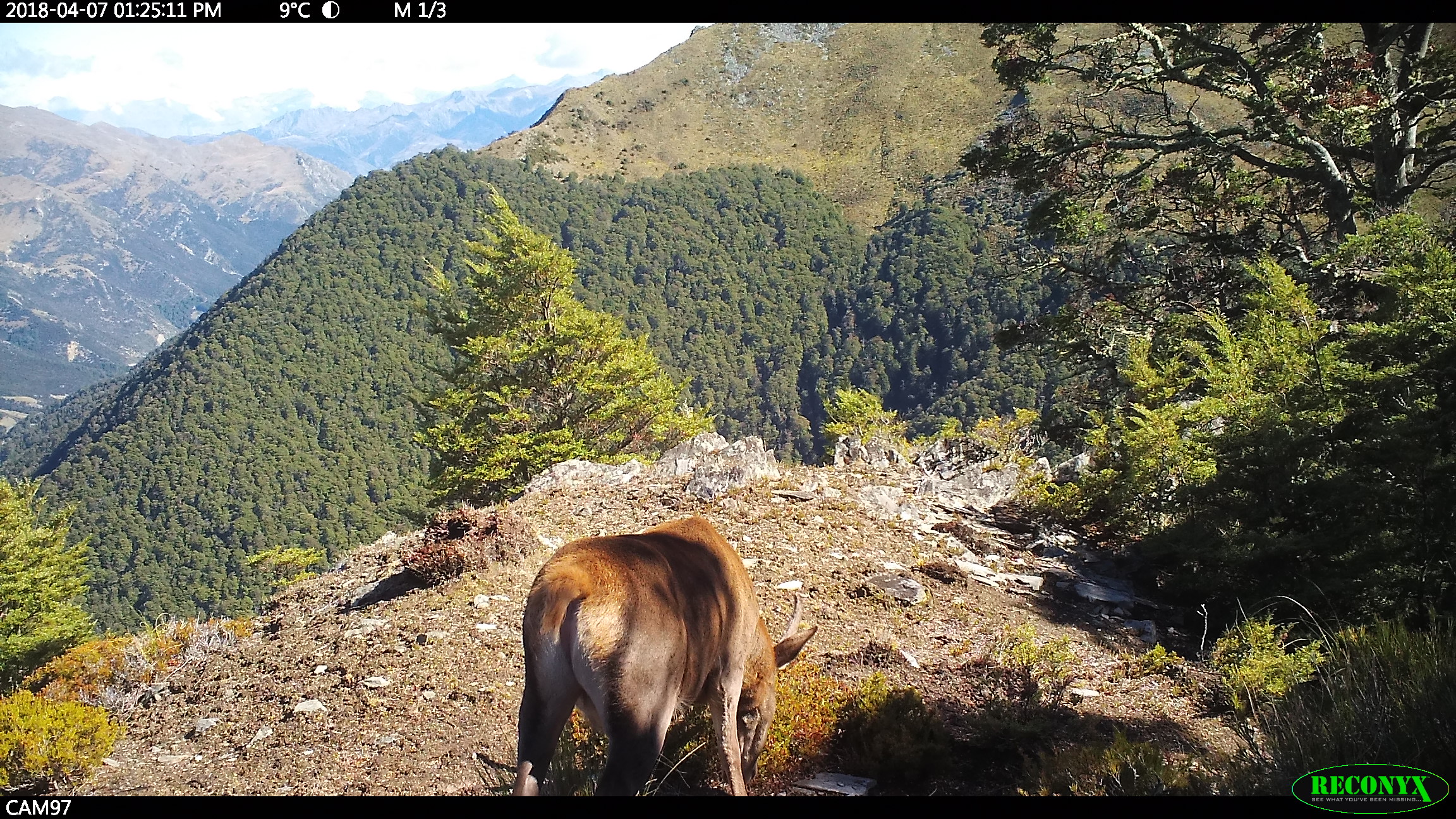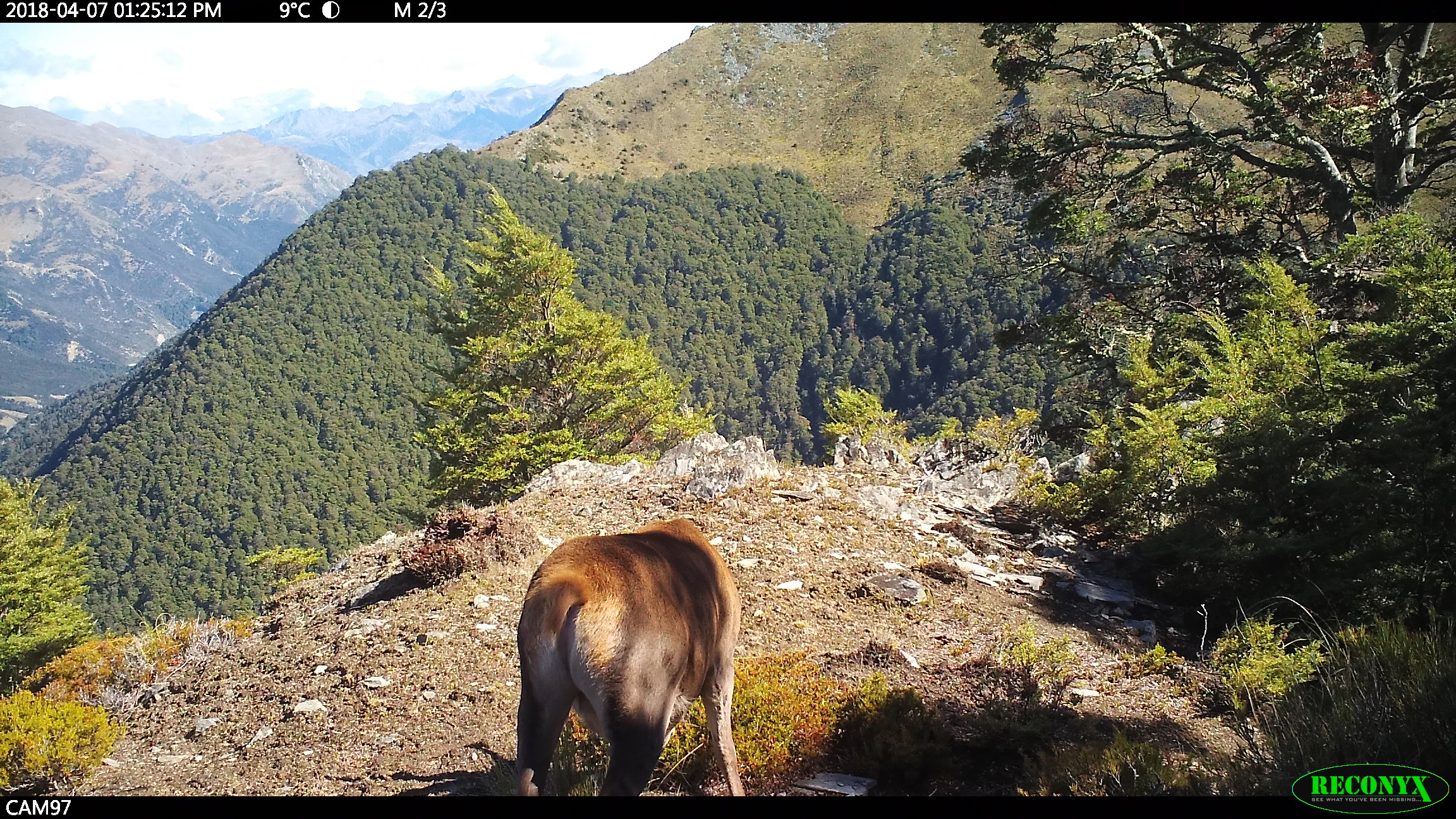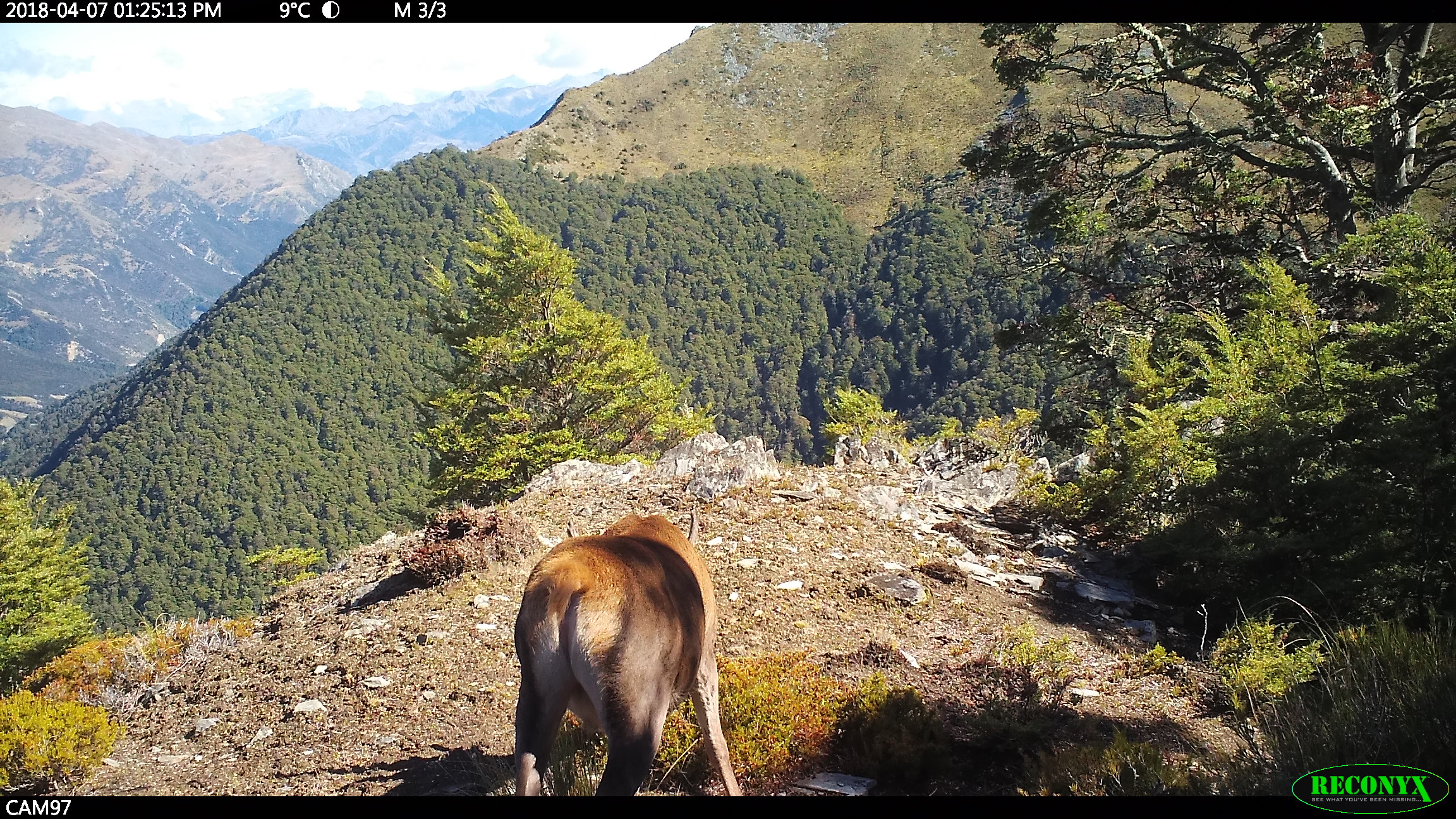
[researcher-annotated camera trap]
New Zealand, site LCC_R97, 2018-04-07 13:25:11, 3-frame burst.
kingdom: Animalia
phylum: Chordata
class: Mammalia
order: Artiodactyla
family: Cervidae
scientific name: Cervidae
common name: deer